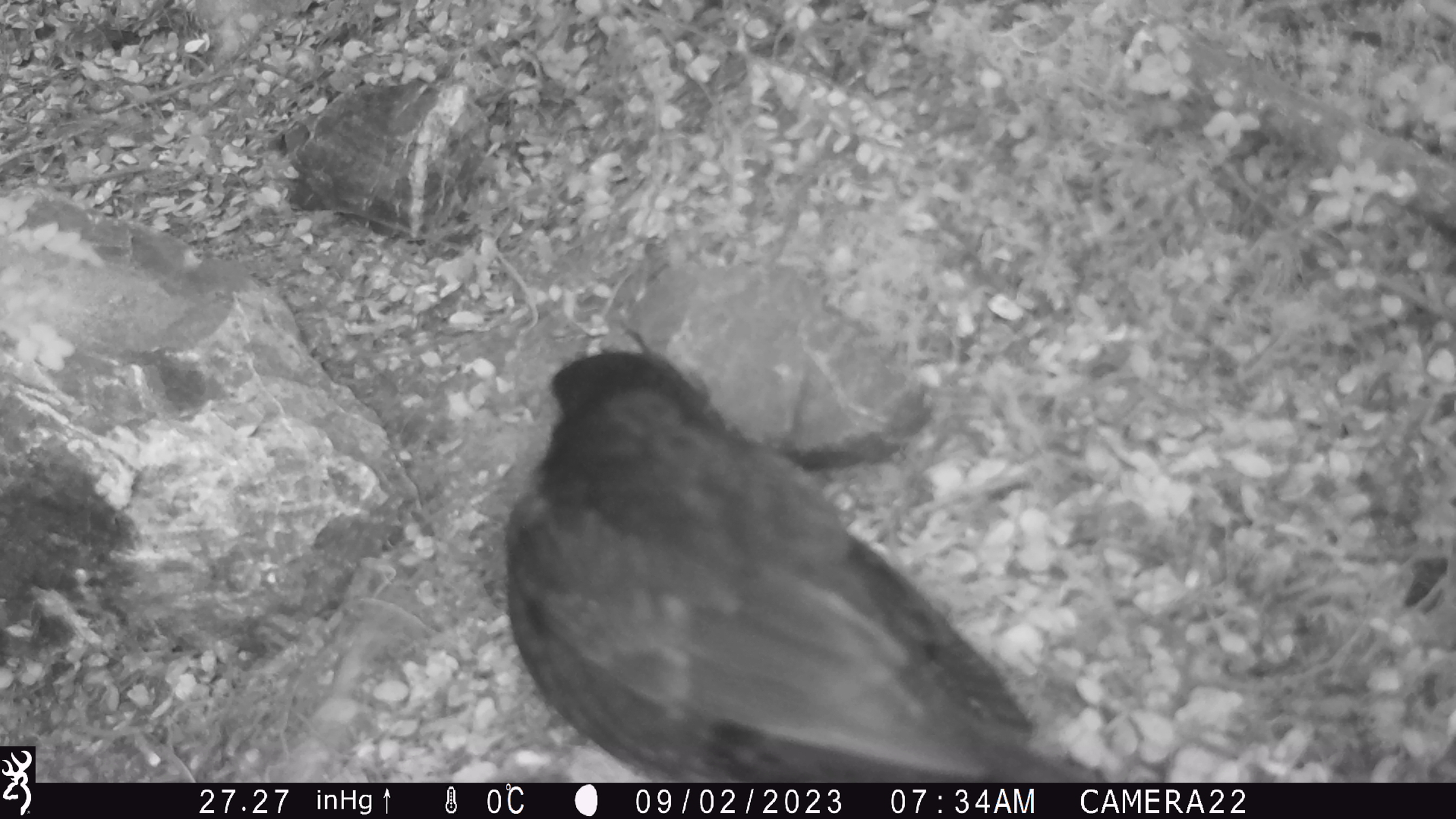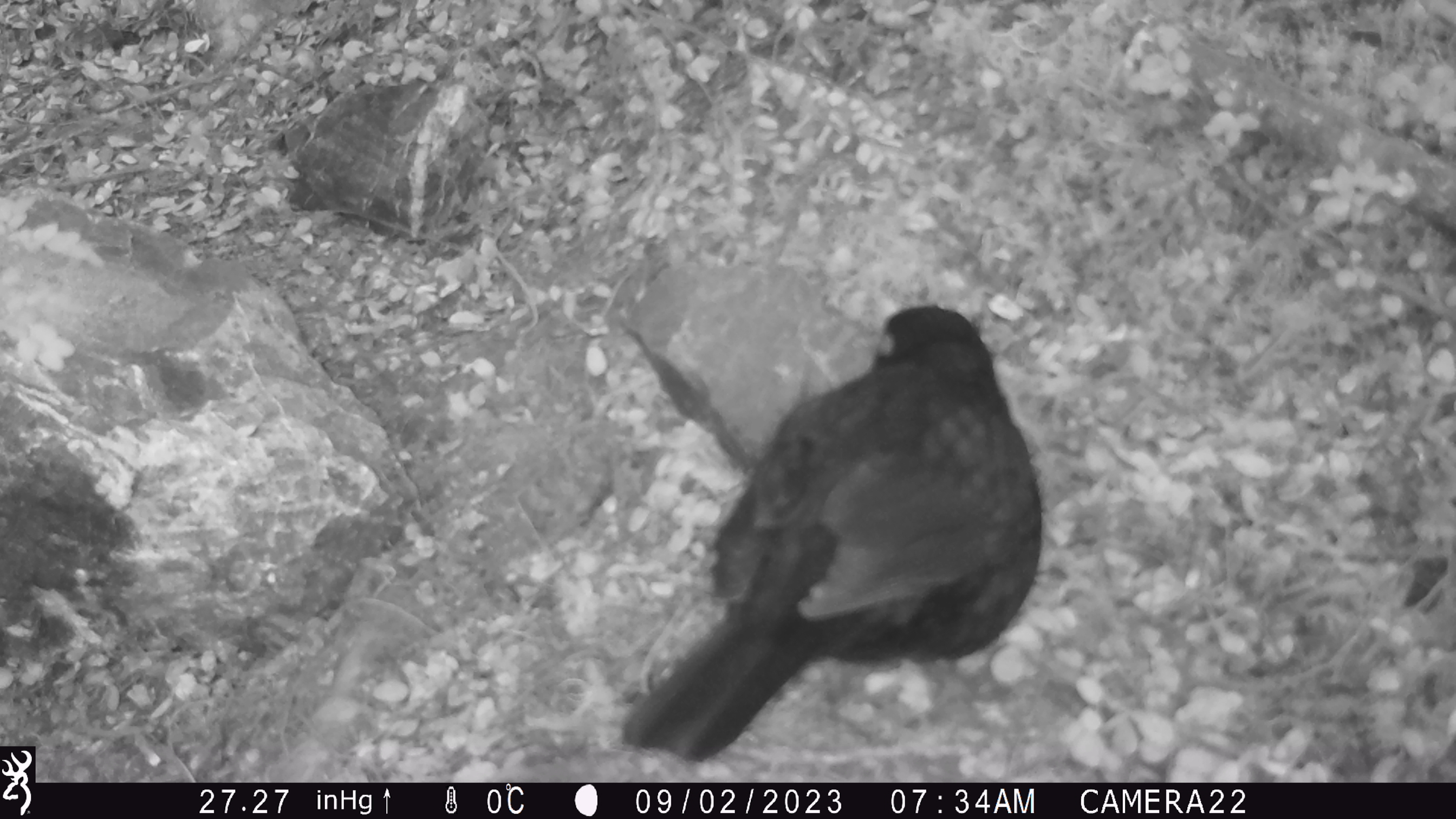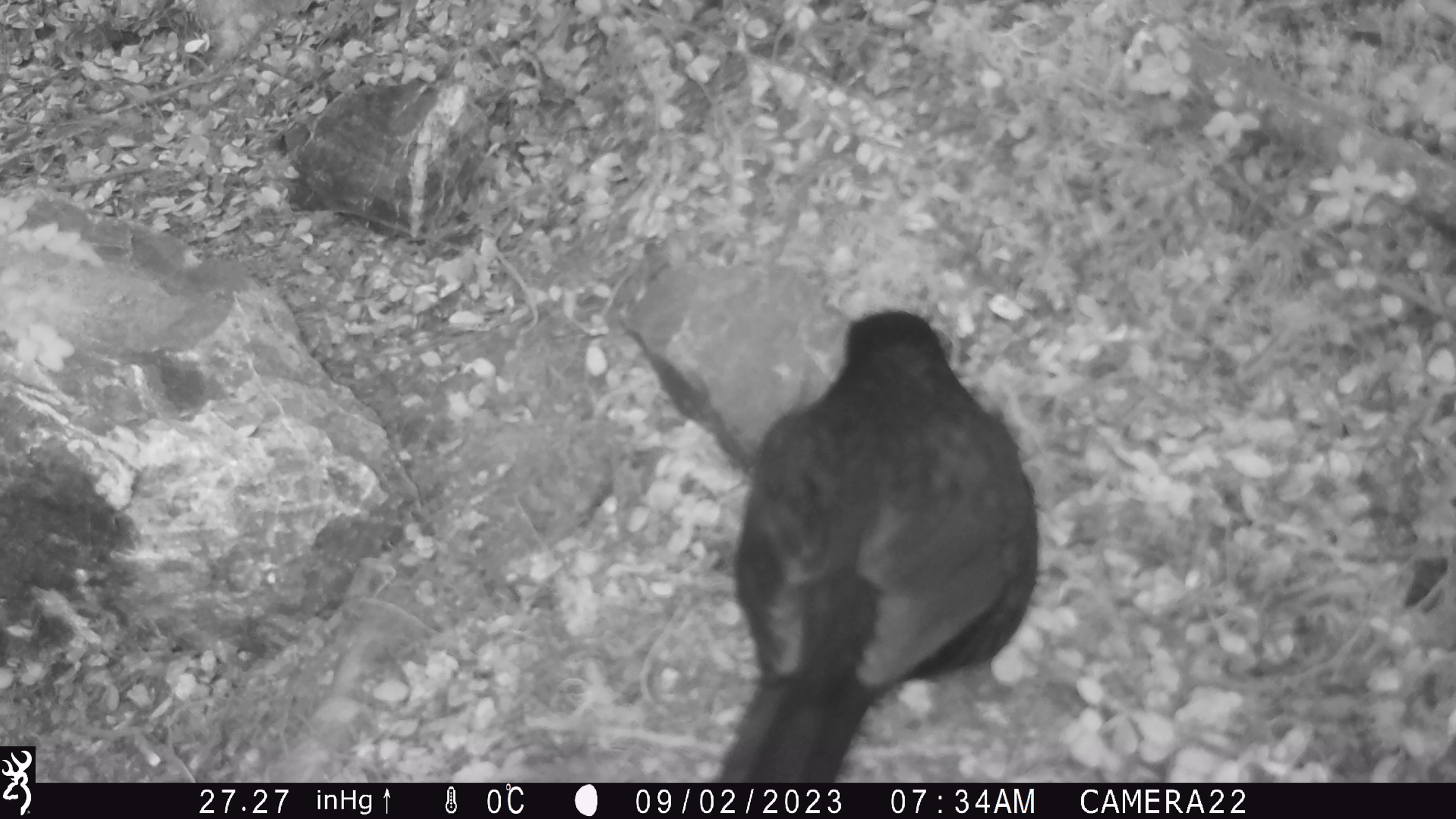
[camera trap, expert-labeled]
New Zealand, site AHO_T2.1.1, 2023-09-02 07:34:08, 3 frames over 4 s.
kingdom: Animalia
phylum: Chordata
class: Aves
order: Passeriformes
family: Turdidae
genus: Turdus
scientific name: Turdus merula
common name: eurasian blackbird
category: blackbird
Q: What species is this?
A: Blackbird (eurasian blackbird) (Turdus merula).